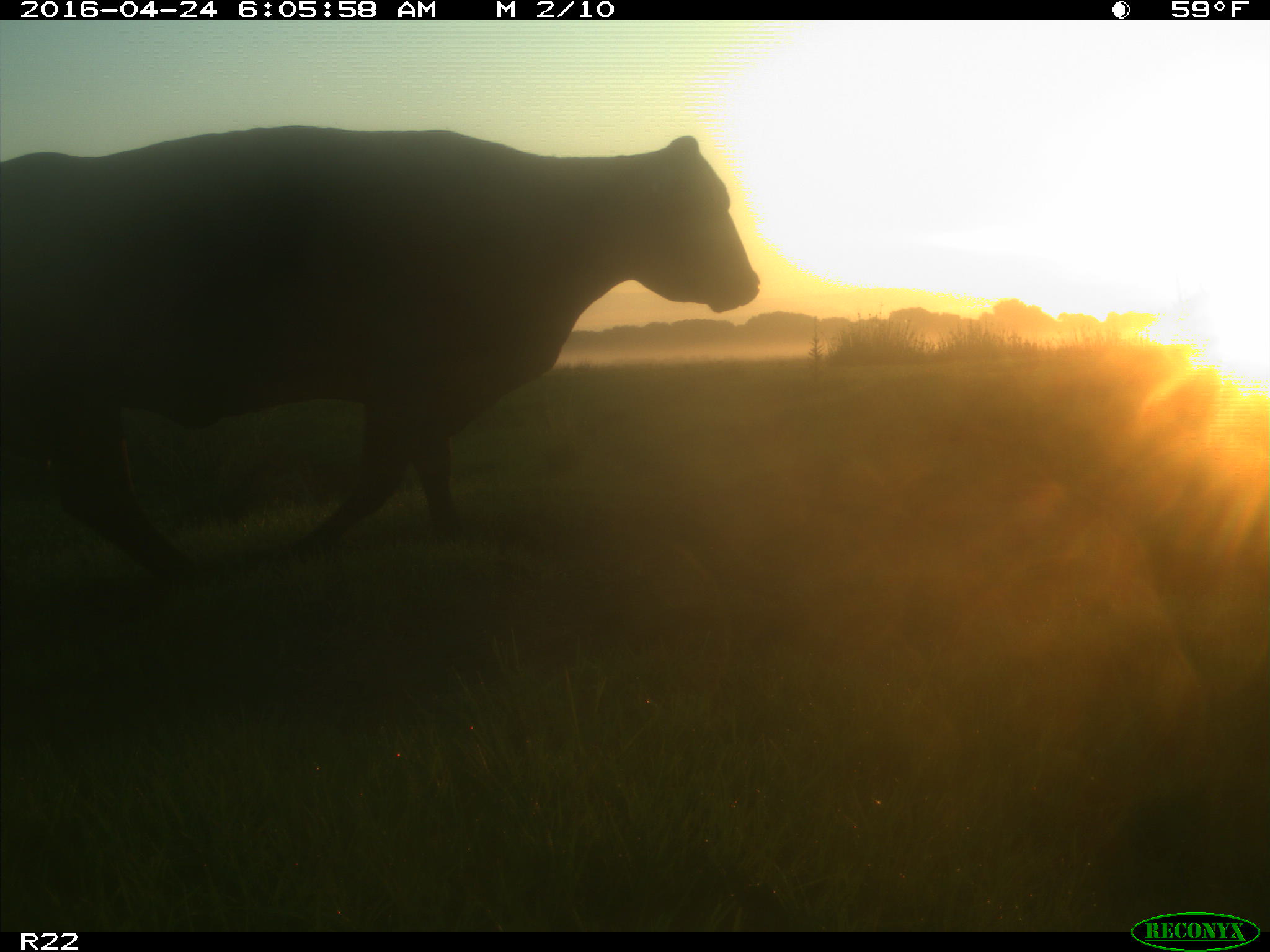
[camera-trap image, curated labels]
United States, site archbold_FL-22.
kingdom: Animalia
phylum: Chordata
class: Mammalia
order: Artiodactyla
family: Bovidae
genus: Bos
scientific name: Bos taurus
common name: domestic cow